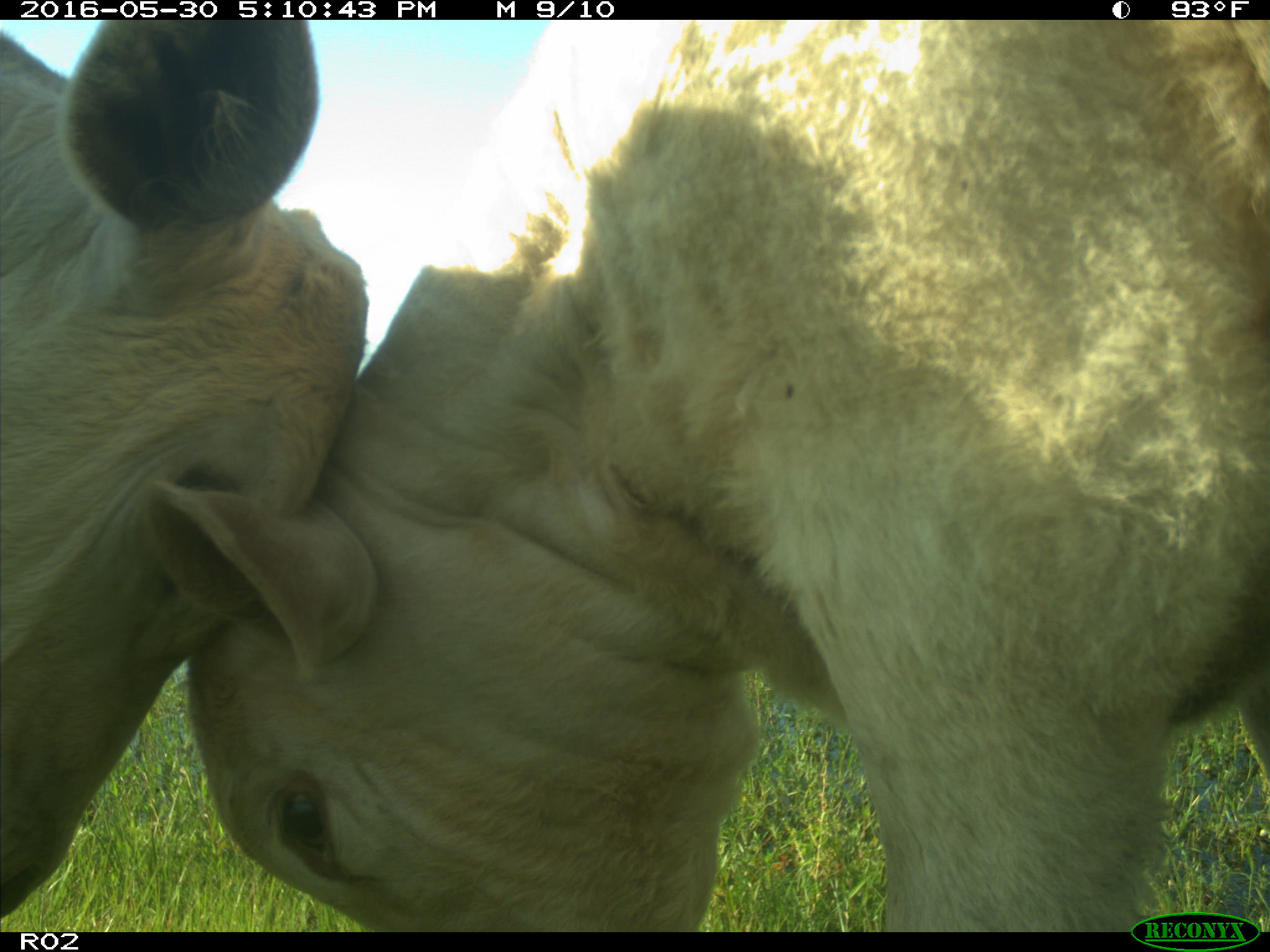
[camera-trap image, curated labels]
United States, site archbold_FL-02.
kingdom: Animalia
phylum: Chordata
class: Mammalia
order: Artiodactyla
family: Bovidae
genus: Bos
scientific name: Bos taurus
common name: domestic cow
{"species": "Bos taurus (domestic cow)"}